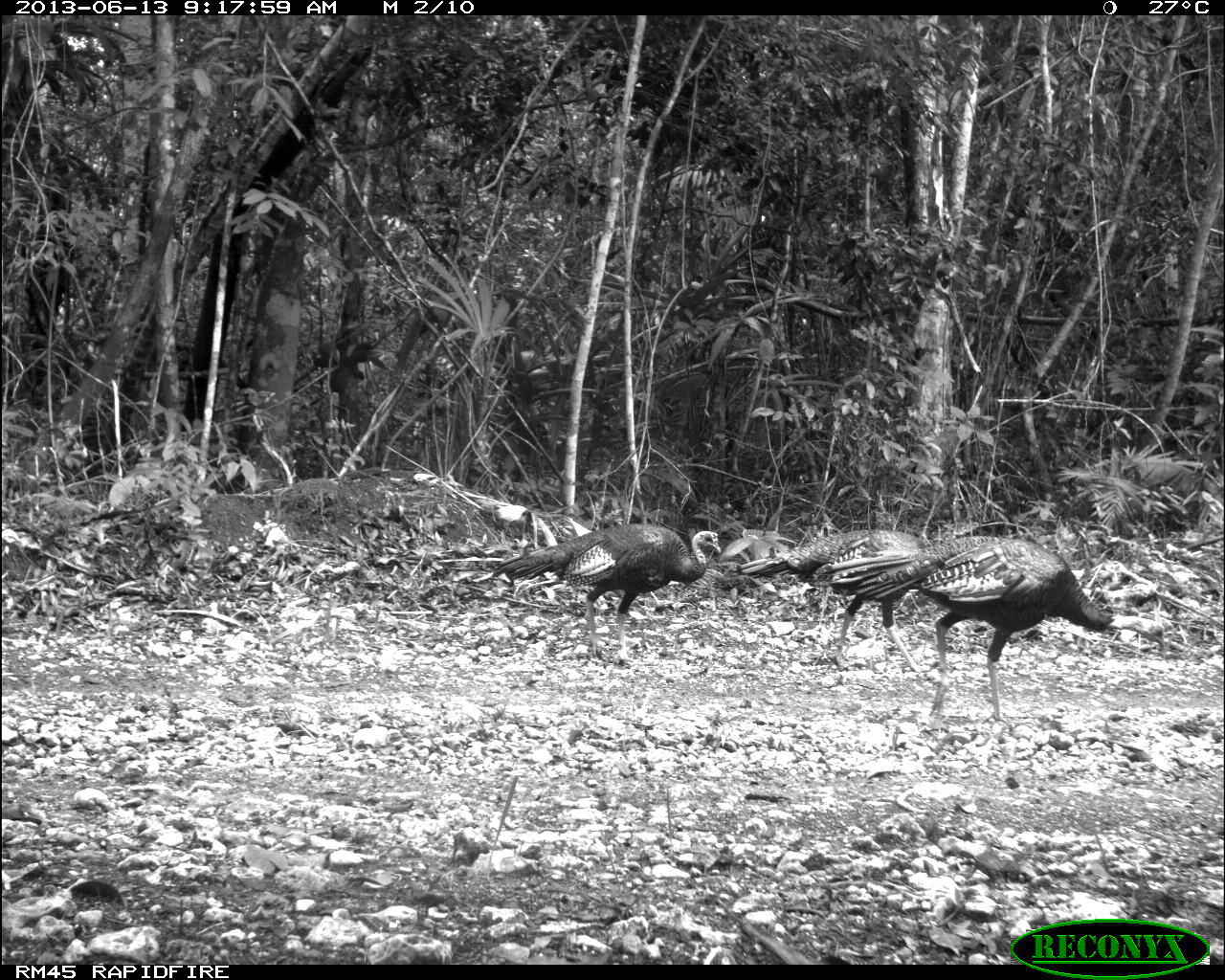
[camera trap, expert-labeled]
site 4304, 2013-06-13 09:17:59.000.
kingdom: Animalia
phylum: Chordata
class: Aves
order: Galliformes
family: Phasianidae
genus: Meleagris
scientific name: Meleagris ocellata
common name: ocellated turkey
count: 3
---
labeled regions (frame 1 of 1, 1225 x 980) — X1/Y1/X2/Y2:
meleagris ocellata: 826/534/1170/738; 491/522/722/661; 734/528/930/681